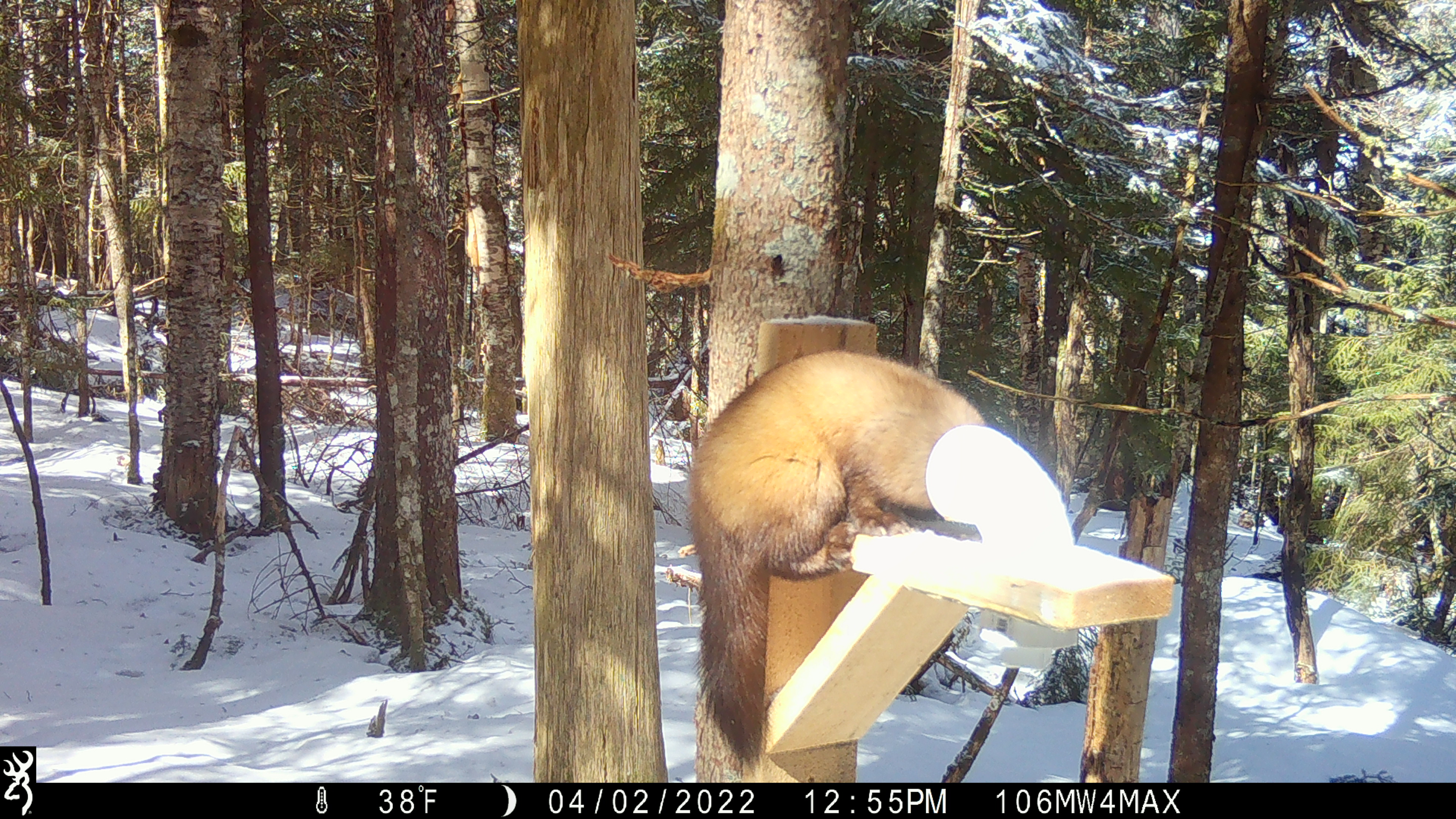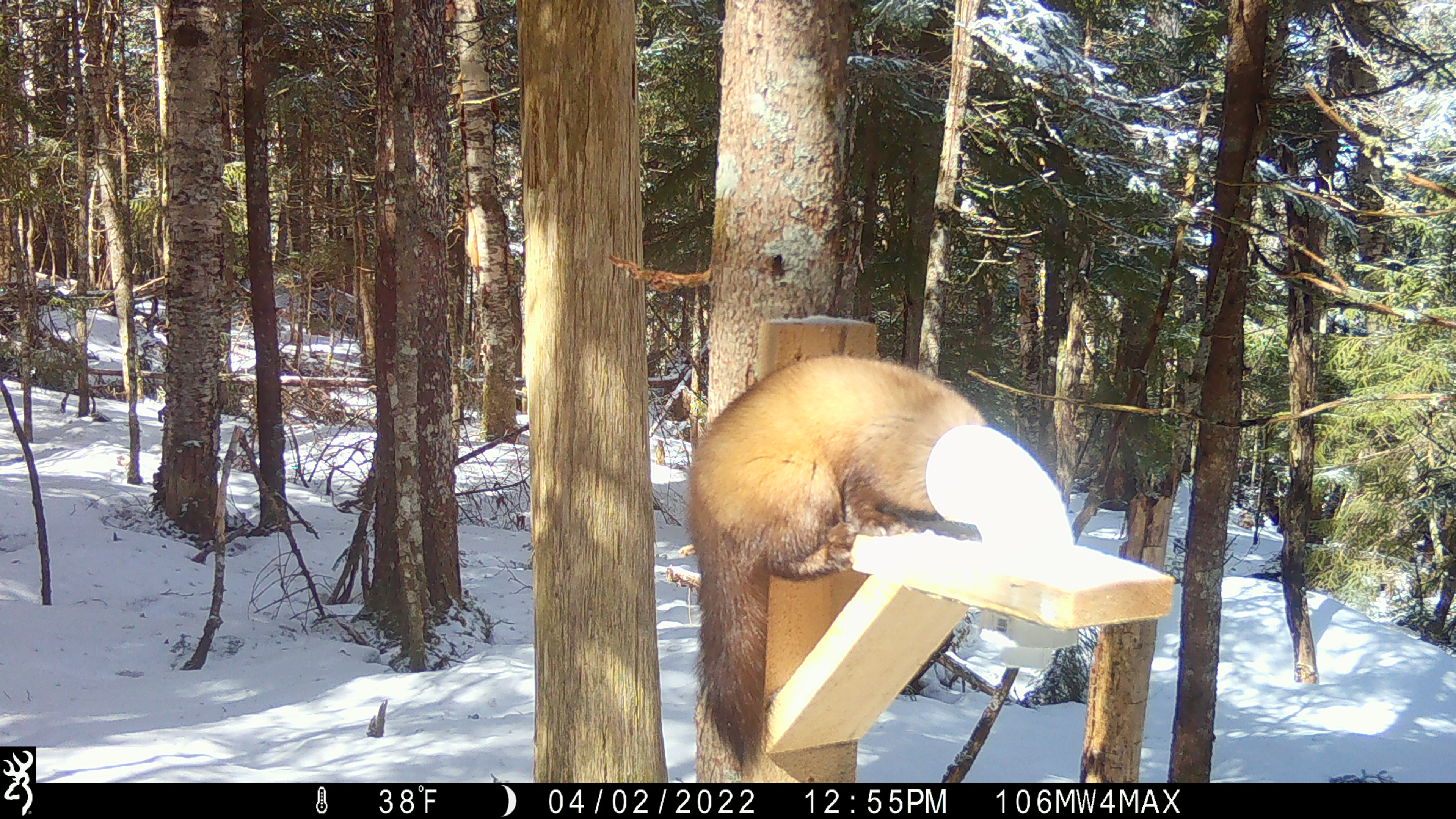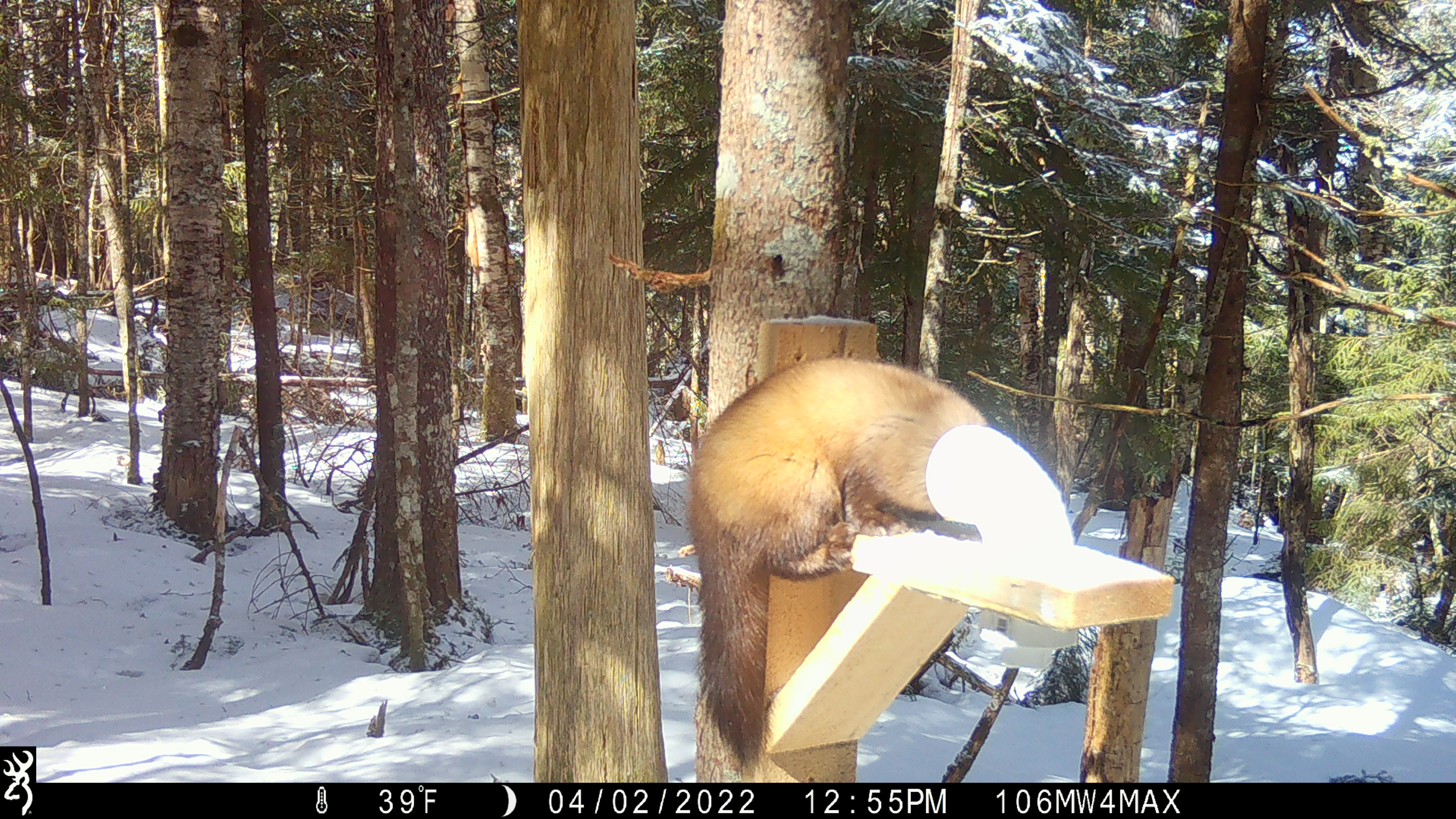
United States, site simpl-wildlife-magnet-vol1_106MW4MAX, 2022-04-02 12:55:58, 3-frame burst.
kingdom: Animalia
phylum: Chordata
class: Mammalia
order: Carnivora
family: Mustelidae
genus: Martes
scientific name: Martes americana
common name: american marten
American marten (Martes americana).